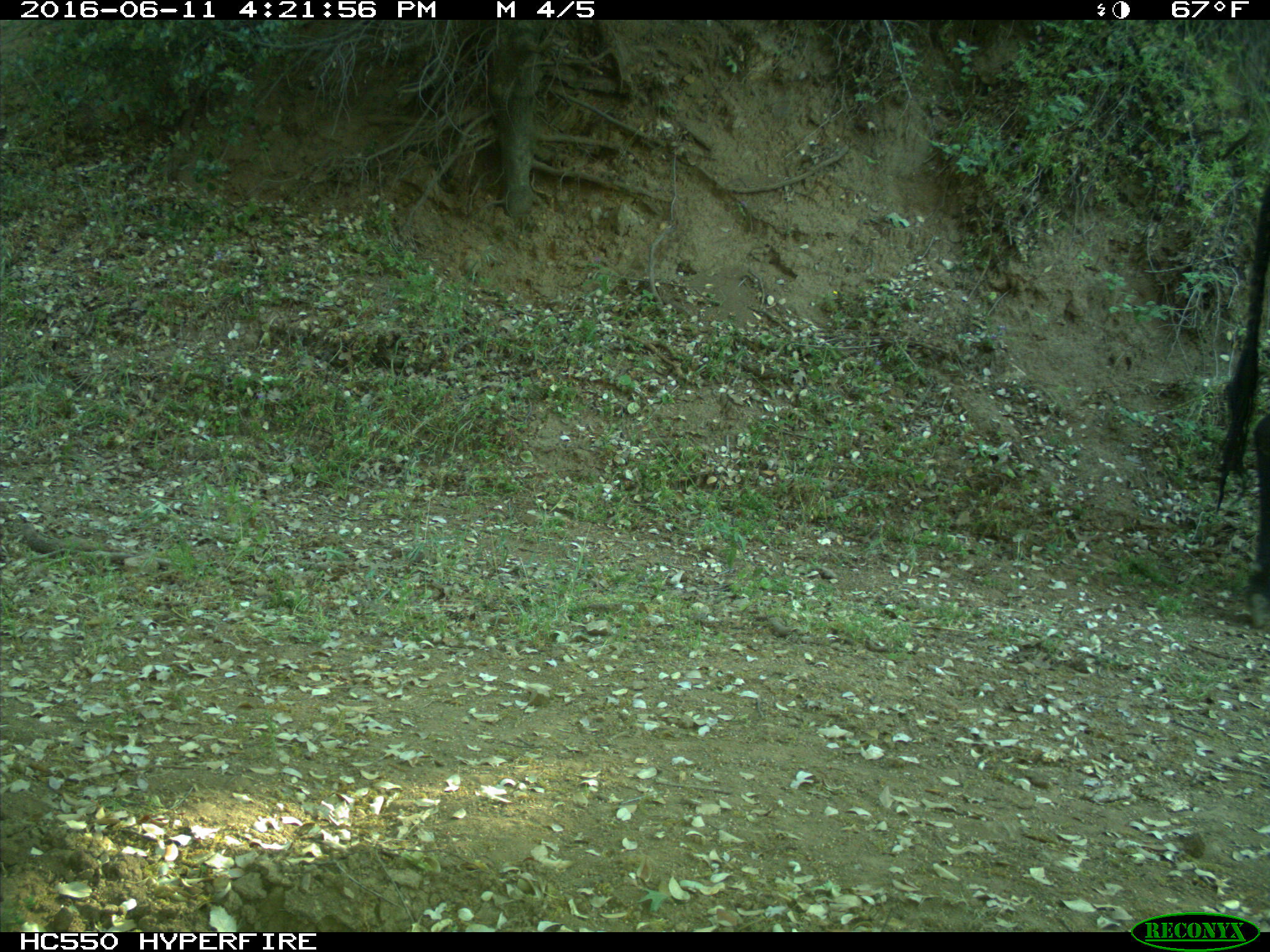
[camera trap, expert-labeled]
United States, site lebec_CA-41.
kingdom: Animalia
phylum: Chordata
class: Mammalia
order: Artiodactyla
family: Bovidae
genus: Bos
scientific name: Bos taurus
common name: domestic cow